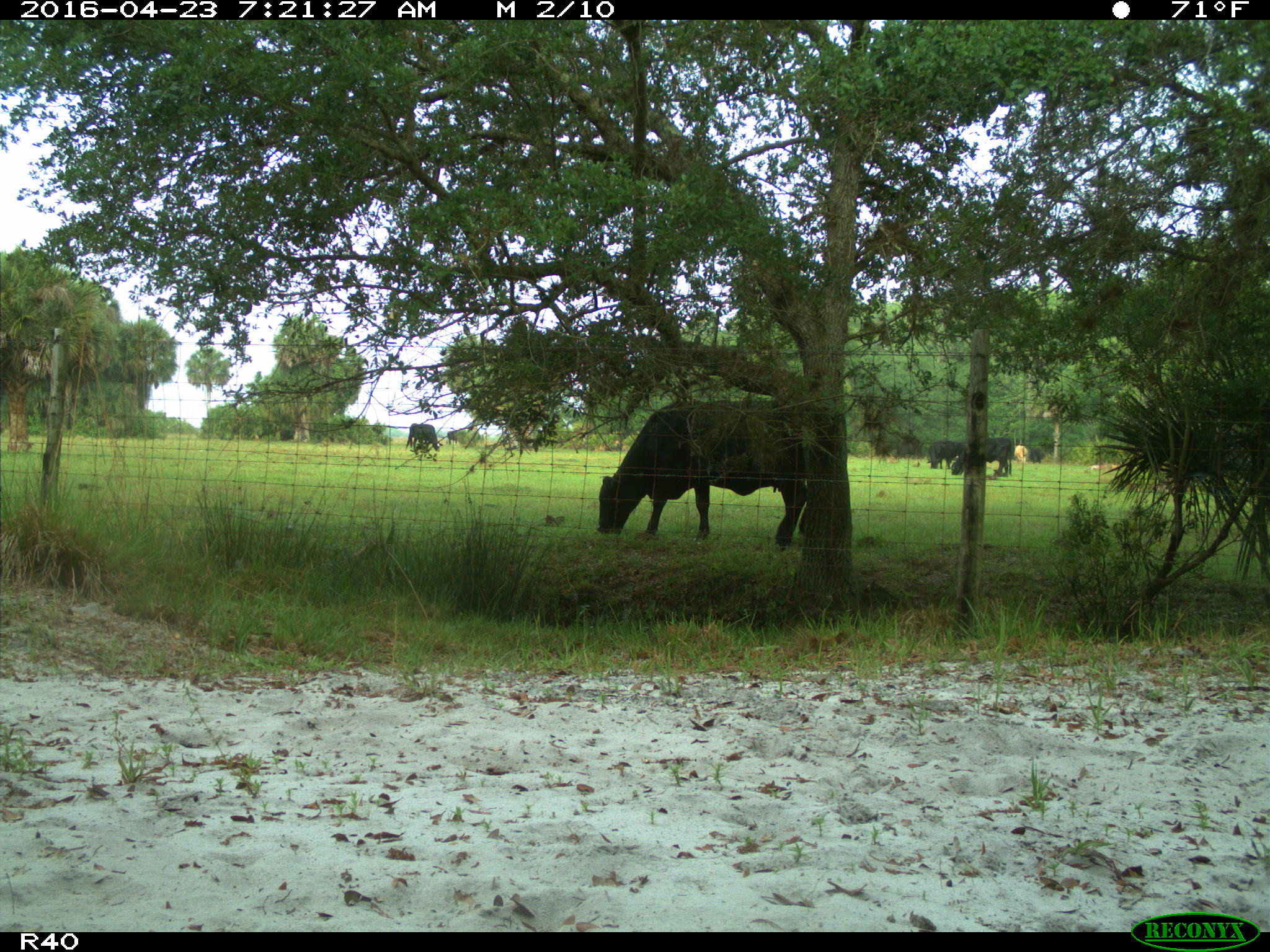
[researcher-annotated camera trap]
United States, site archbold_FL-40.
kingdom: Animalia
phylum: Chordata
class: Mammalia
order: Artiodactyla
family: Bovidae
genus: Bos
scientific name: Bos taurus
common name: domestic cow